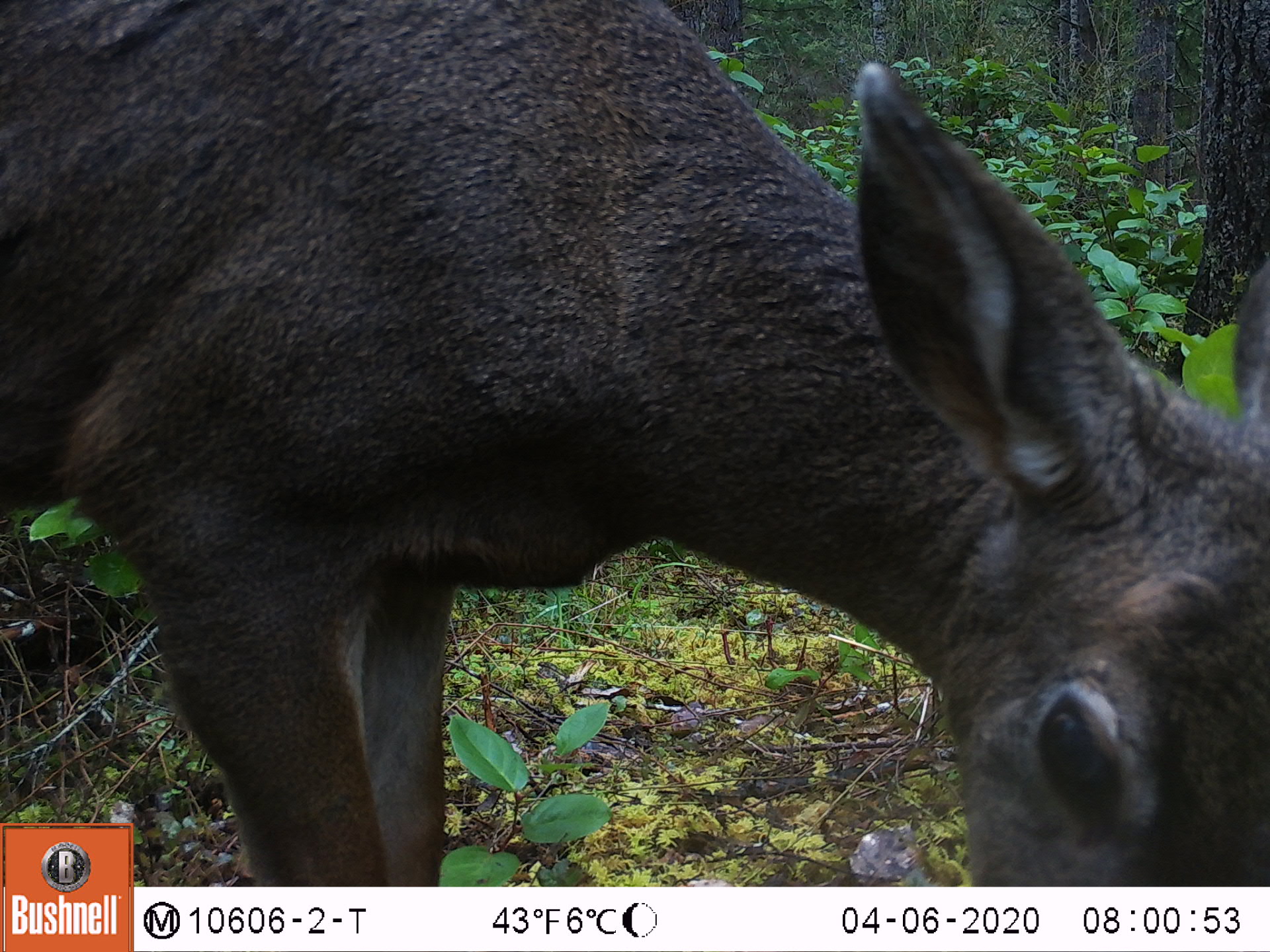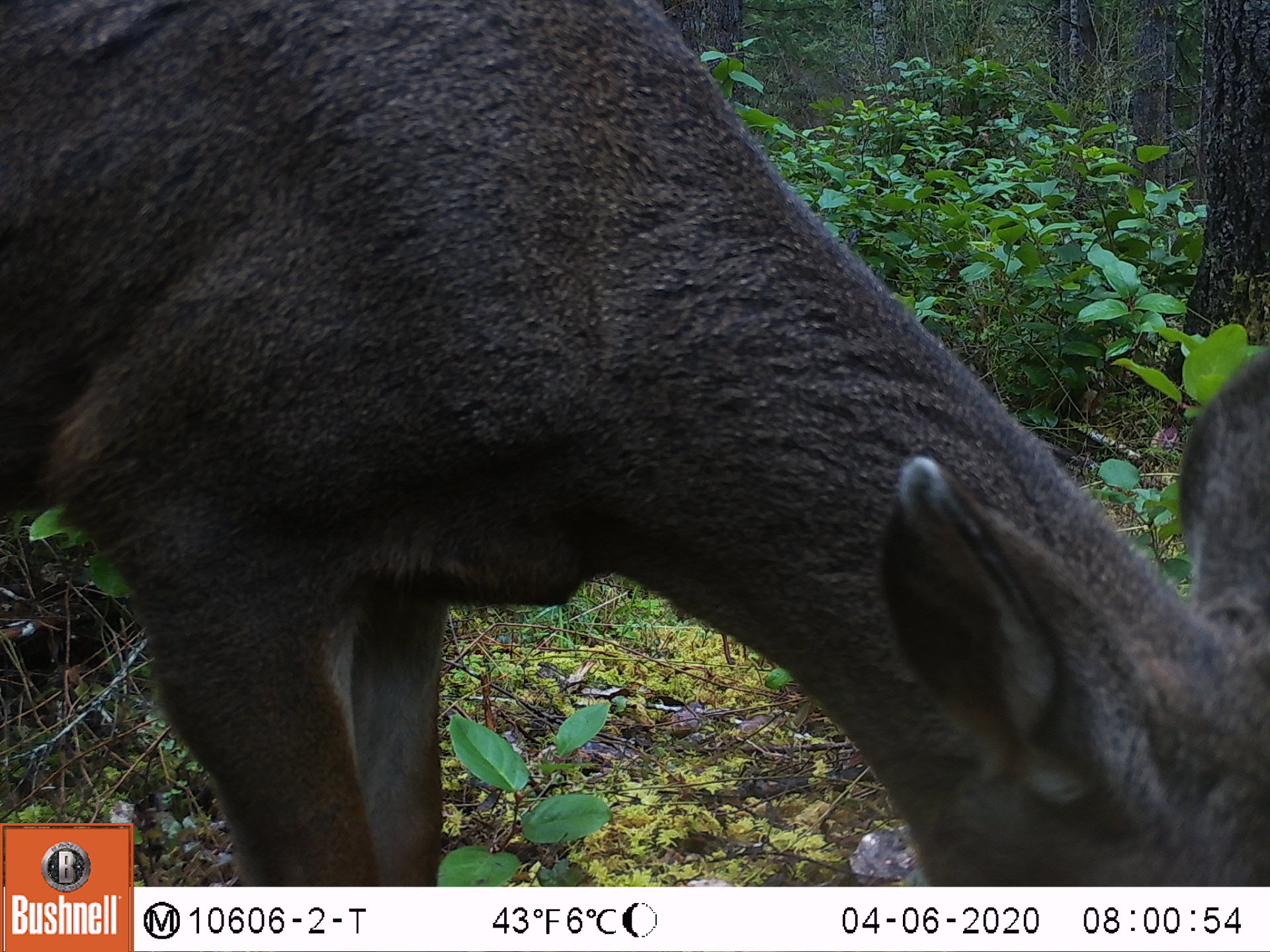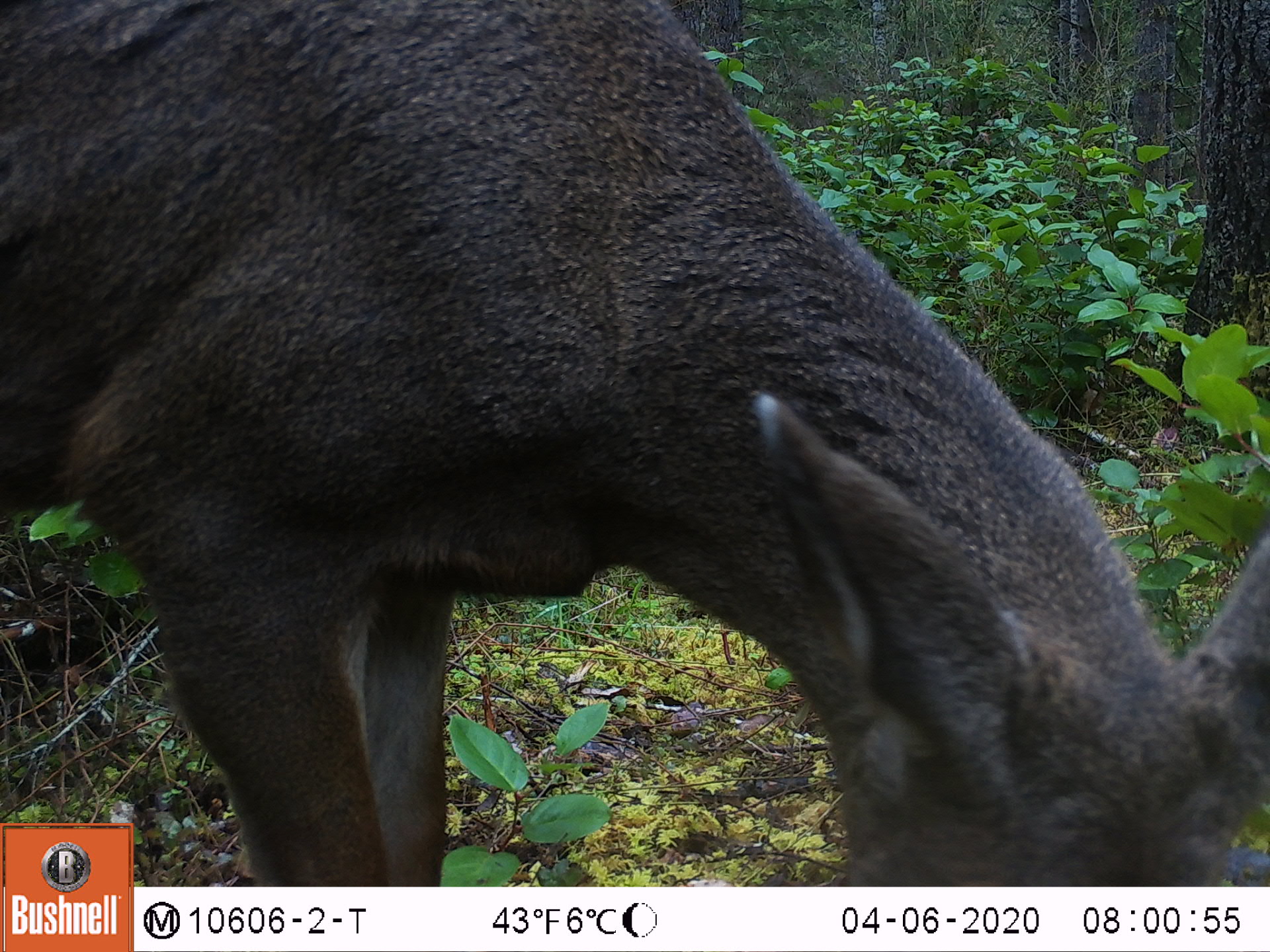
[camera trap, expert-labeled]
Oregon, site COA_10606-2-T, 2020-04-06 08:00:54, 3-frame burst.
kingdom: Animalia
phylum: Chordata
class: Mammalia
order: Artiodactyla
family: Cervidae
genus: Odocoileus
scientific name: Odocoileus hemionus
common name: black-tailed deer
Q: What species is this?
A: Black-tailed deer (Odocoileus hemionus).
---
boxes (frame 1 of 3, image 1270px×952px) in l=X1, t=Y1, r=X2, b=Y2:
black-tailed deer: l=0, t=1, r=1259, b=809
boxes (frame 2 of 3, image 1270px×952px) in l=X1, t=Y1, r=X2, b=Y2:
black-tailed deer: l=0, t=0, r=1259, b=814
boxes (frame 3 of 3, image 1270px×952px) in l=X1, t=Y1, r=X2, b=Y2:
black-tailed deer: l=0, t=0, r=1259, b=814